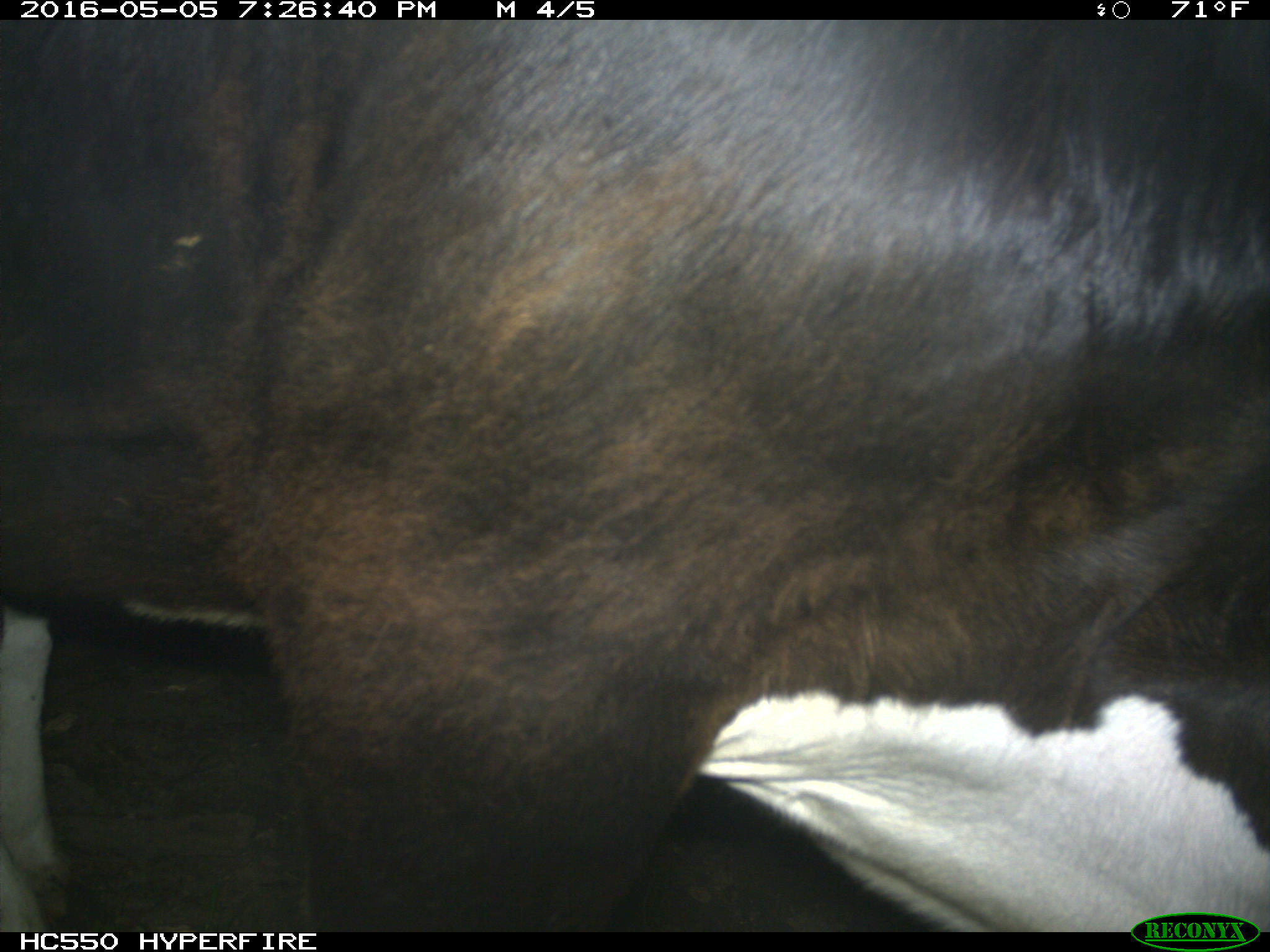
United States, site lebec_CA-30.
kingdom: Animalia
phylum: Chordata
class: Mammalia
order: Artiodactyla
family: Bovidae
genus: Bos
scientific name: Bos taurus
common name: domestic cow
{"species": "Bos taurus (domestic cow)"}